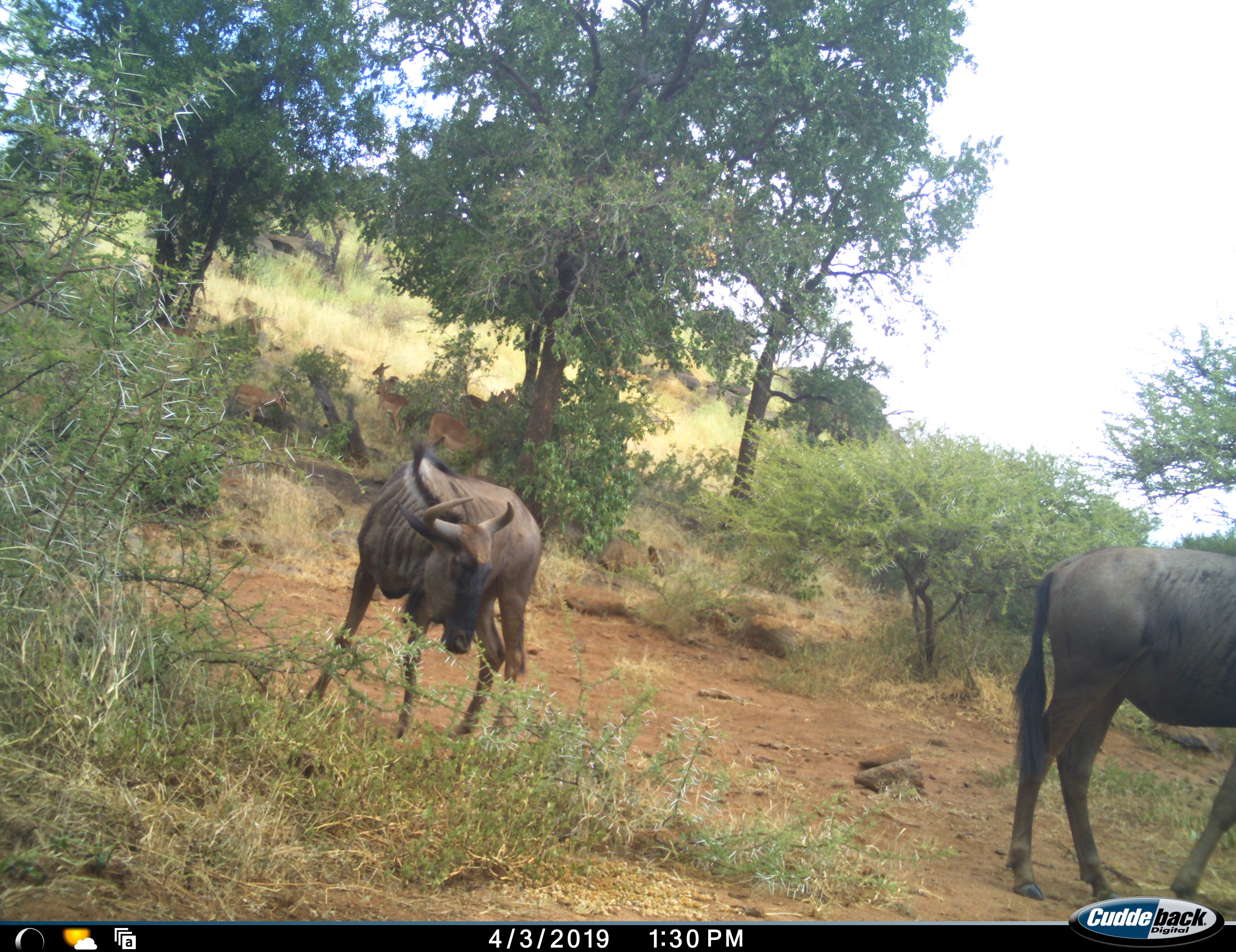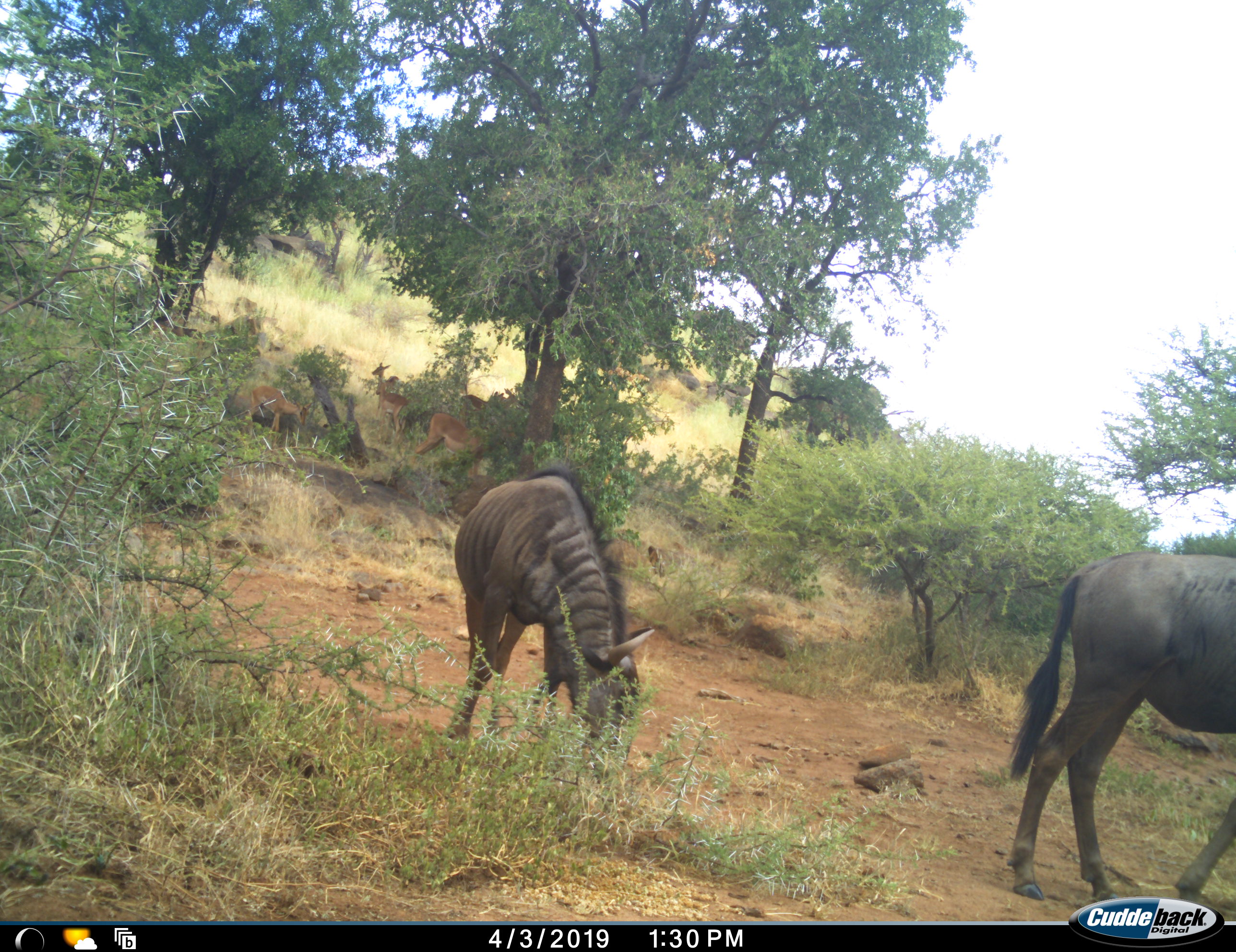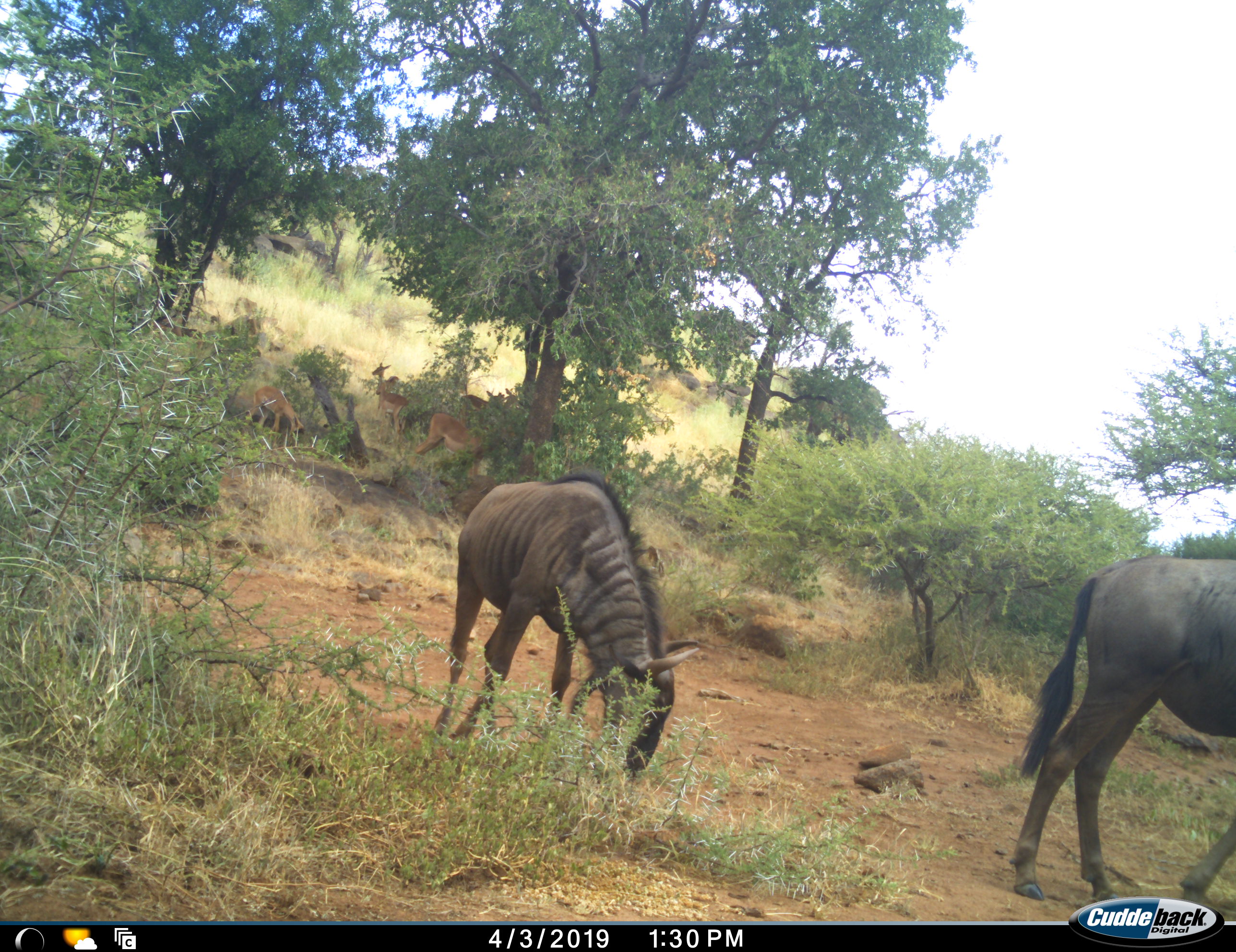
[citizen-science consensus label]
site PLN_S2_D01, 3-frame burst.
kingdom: Animalia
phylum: Chordata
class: Mammalia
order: Artiodactyla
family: Bovidae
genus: Aepyceros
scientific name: Aepyceros melampus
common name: impala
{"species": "impala (Aepyceros melampus)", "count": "6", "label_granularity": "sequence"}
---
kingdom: Animalia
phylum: Chordata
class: Mammalia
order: Artiodactyla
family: Bovidae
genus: Connochaetes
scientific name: Connochaetes taurinus taurinus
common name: blue wildebeest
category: wildebeestblue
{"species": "wildebeestblue (blue wildebeest) (Connochaetes taurinus taurinus)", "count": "2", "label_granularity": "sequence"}